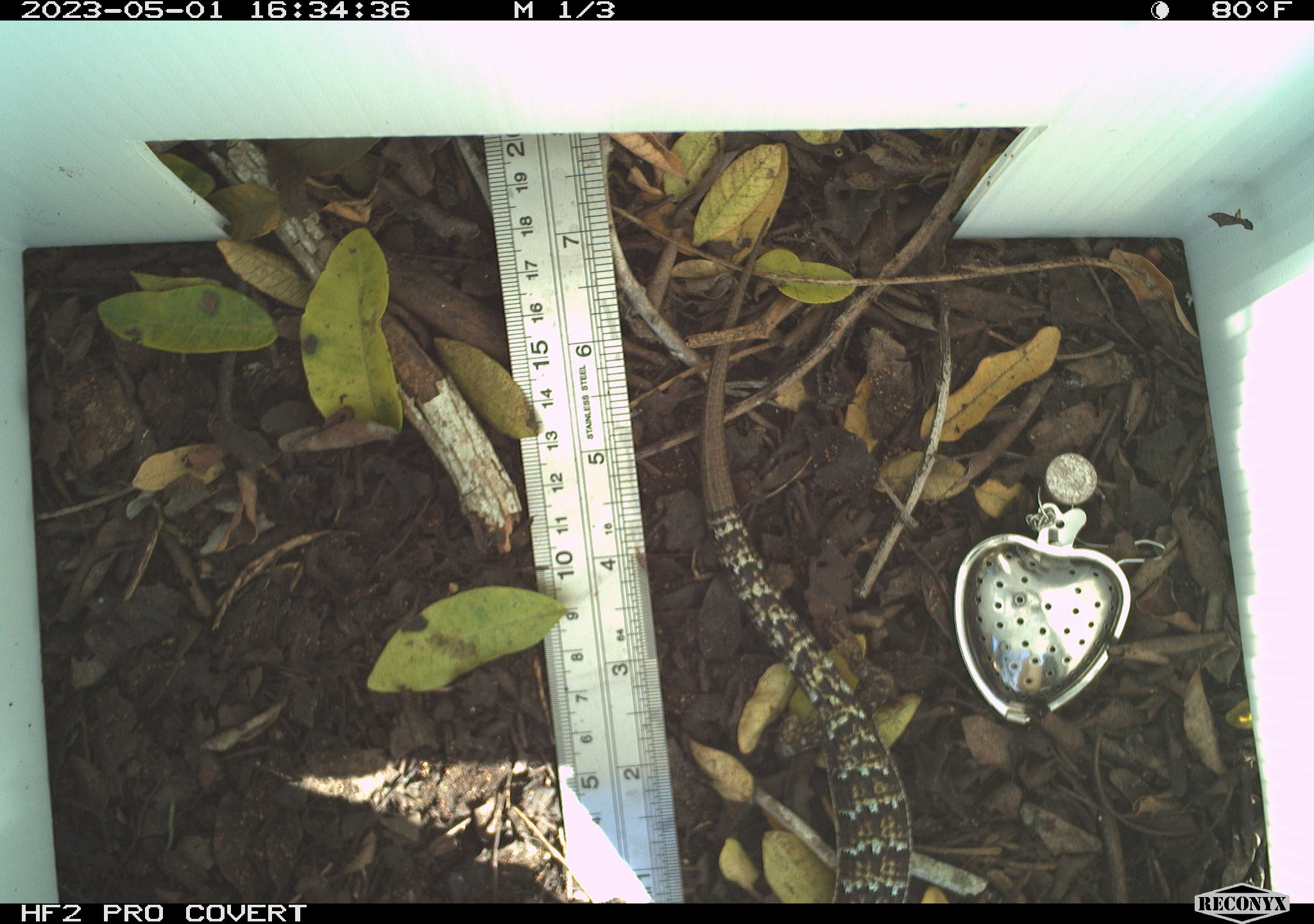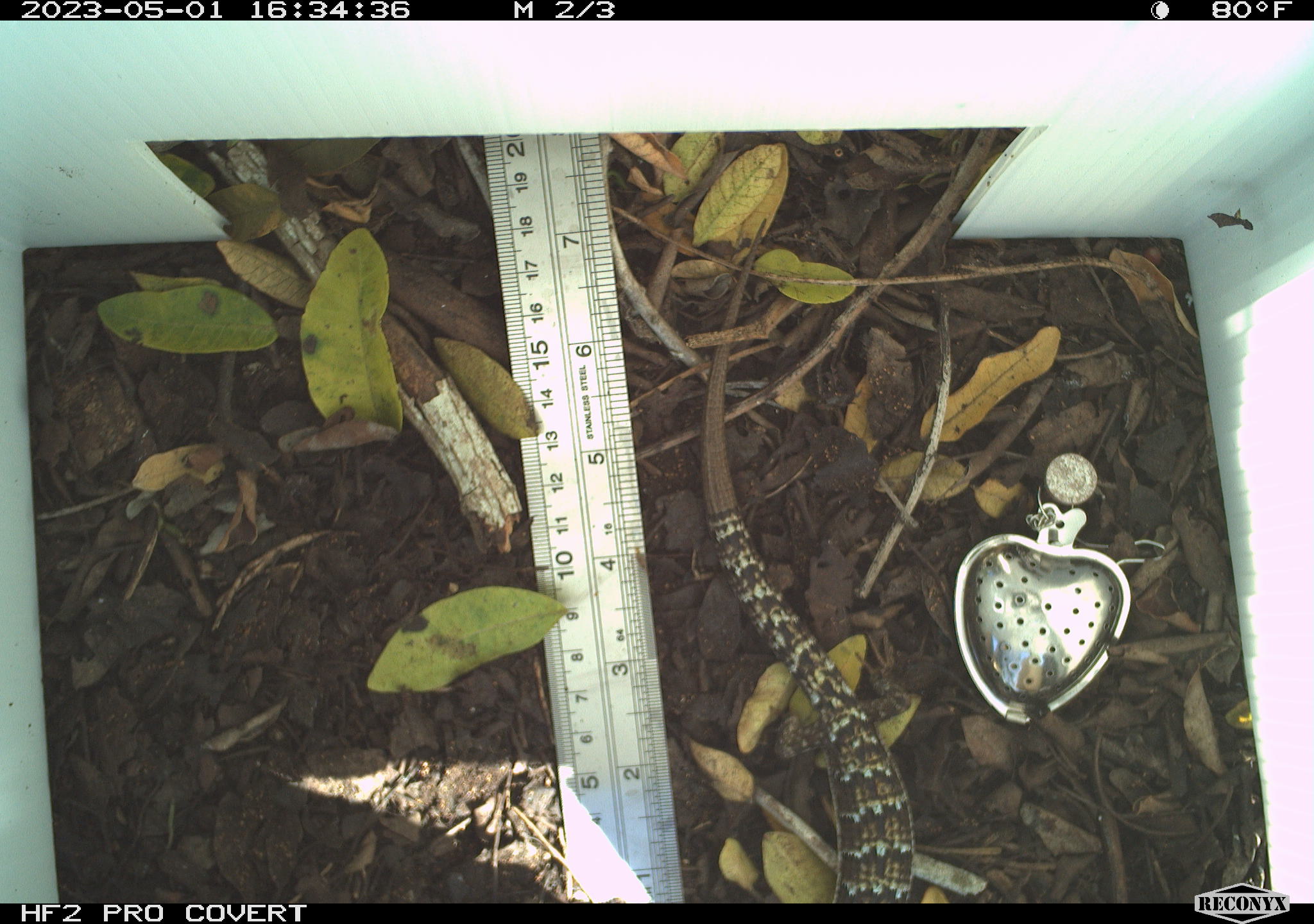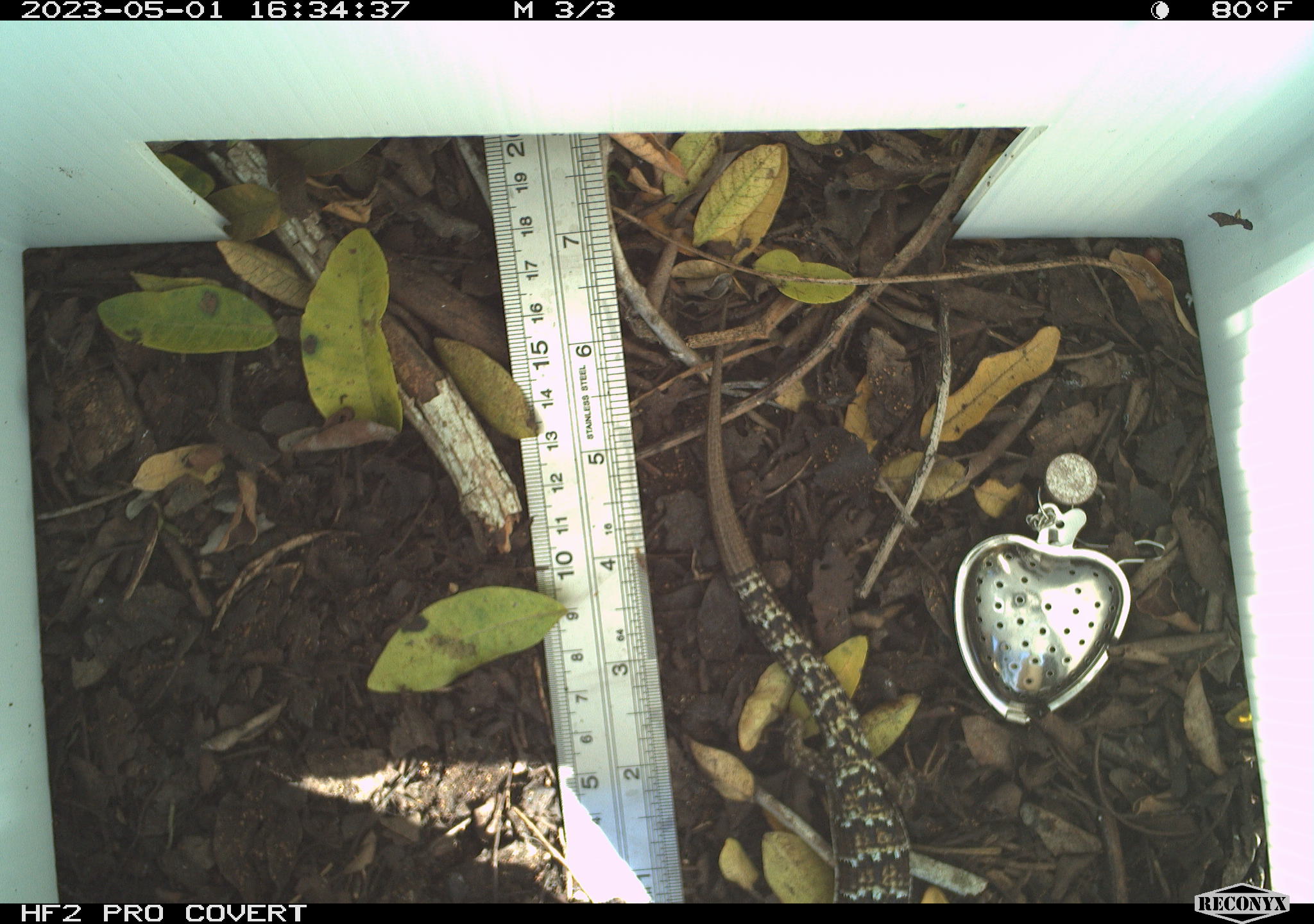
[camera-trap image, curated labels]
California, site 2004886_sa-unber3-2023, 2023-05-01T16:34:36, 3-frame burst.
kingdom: Animalia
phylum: Chordata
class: Reptilia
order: Squamata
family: Anguidae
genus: Elgaria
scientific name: Elgaria multicarinata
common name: southern alligator lizard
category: forest alligator lizard